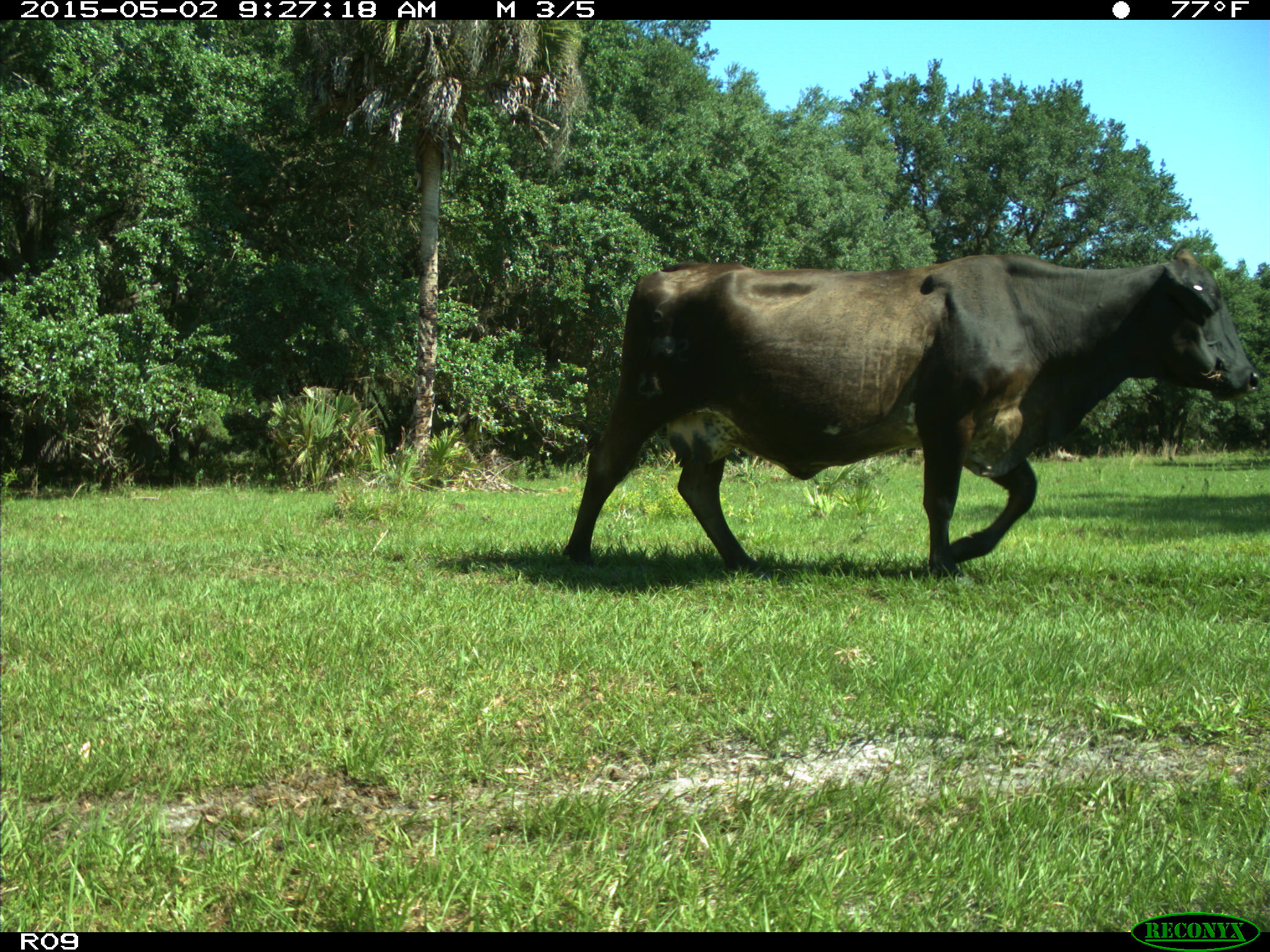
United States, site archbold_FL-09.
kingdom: Animalia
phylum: Chordata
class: Mammalia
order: Artiodactyla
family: Bovidae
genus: Bos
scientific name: Bos taurus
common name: domestic cow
Bos taurus (domestic cow).